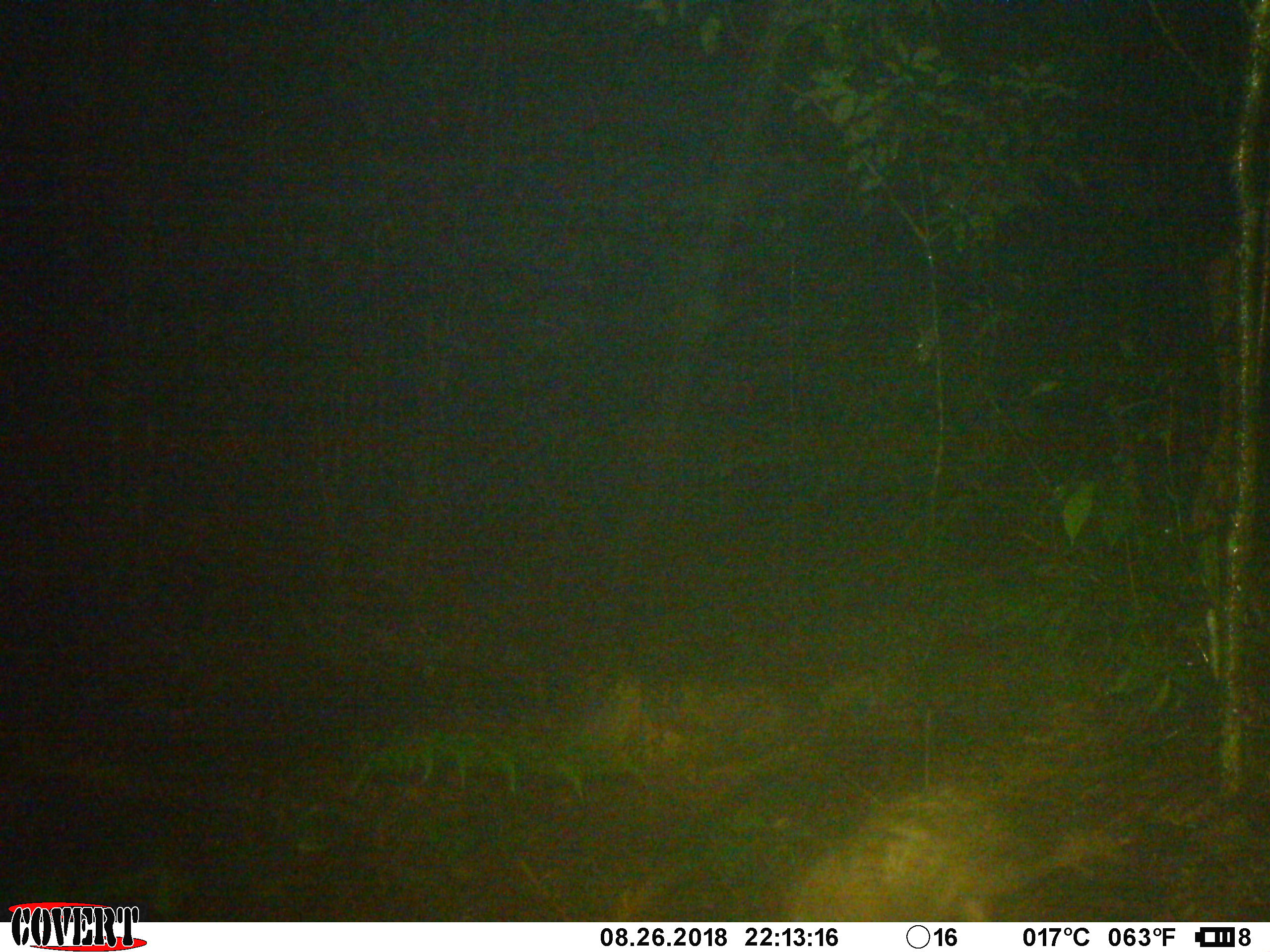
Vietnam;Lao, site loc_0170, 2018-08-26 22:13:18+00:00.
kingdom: Animalia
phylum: Chordata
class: Mammalia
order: Rodentia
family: Hystricidae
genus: Atherurus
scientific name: Atherurus macrourus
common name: asiatic brush-tailed porcupine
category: asiatic brush tailed porcupine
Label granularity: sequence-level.